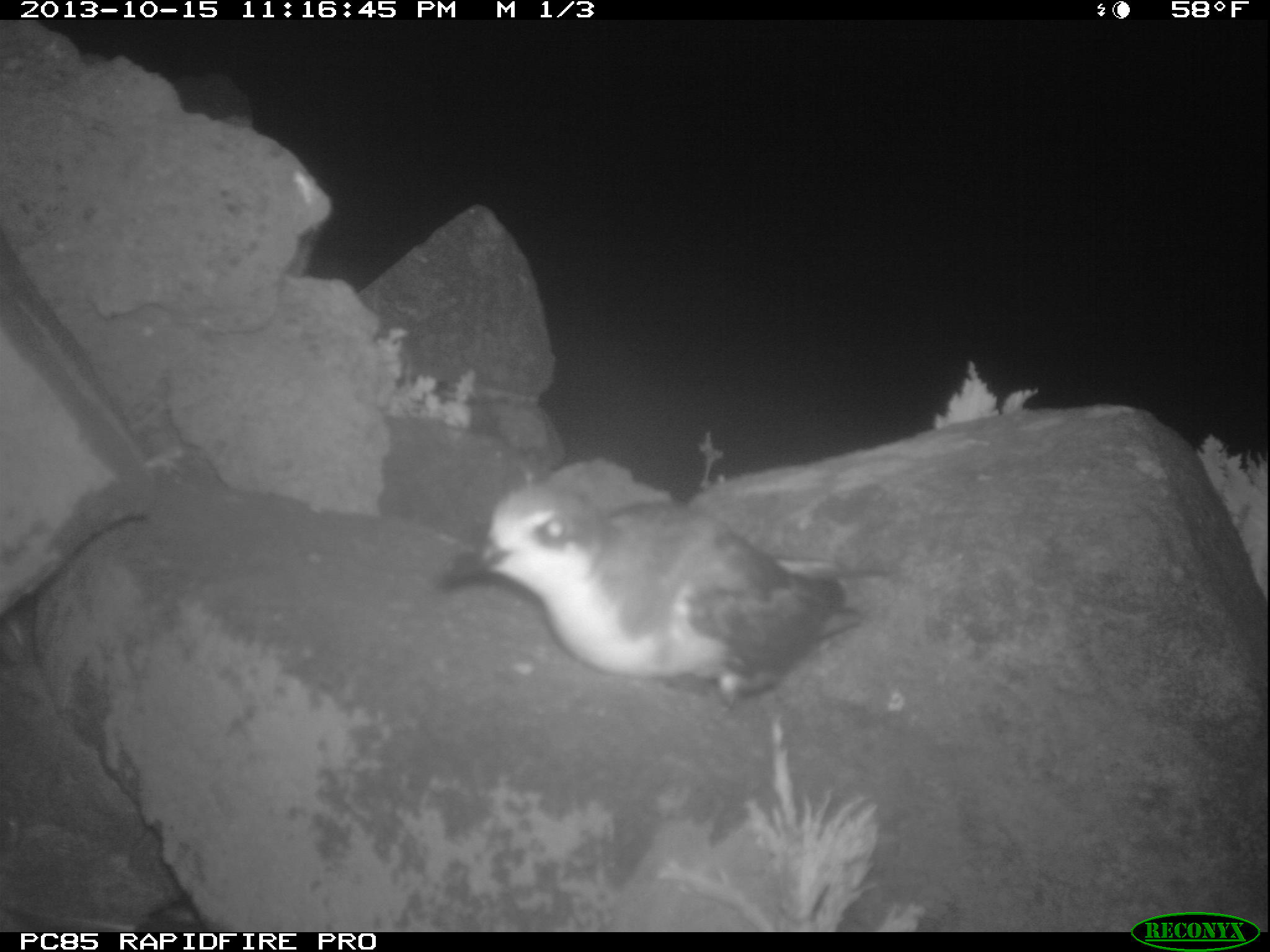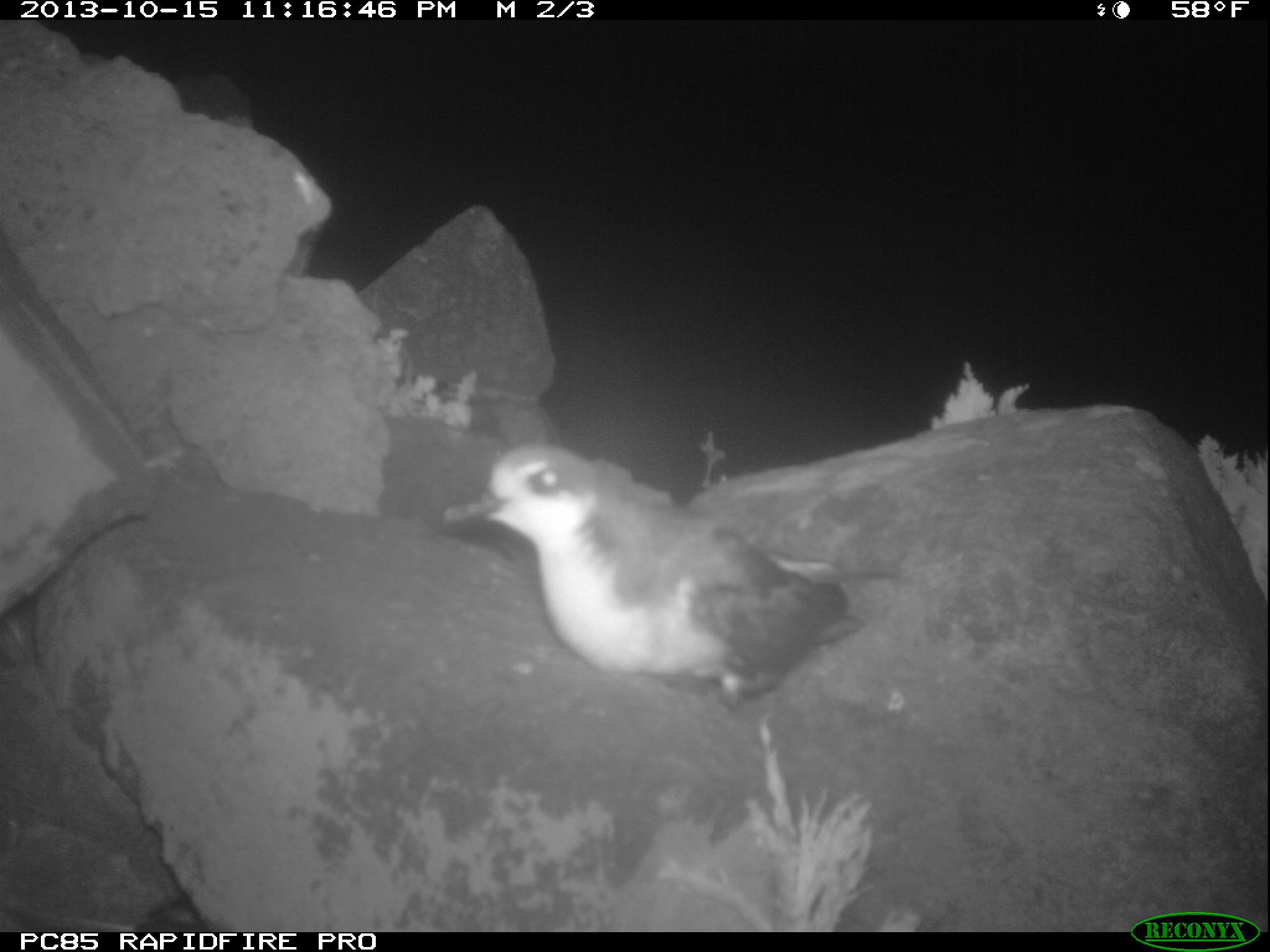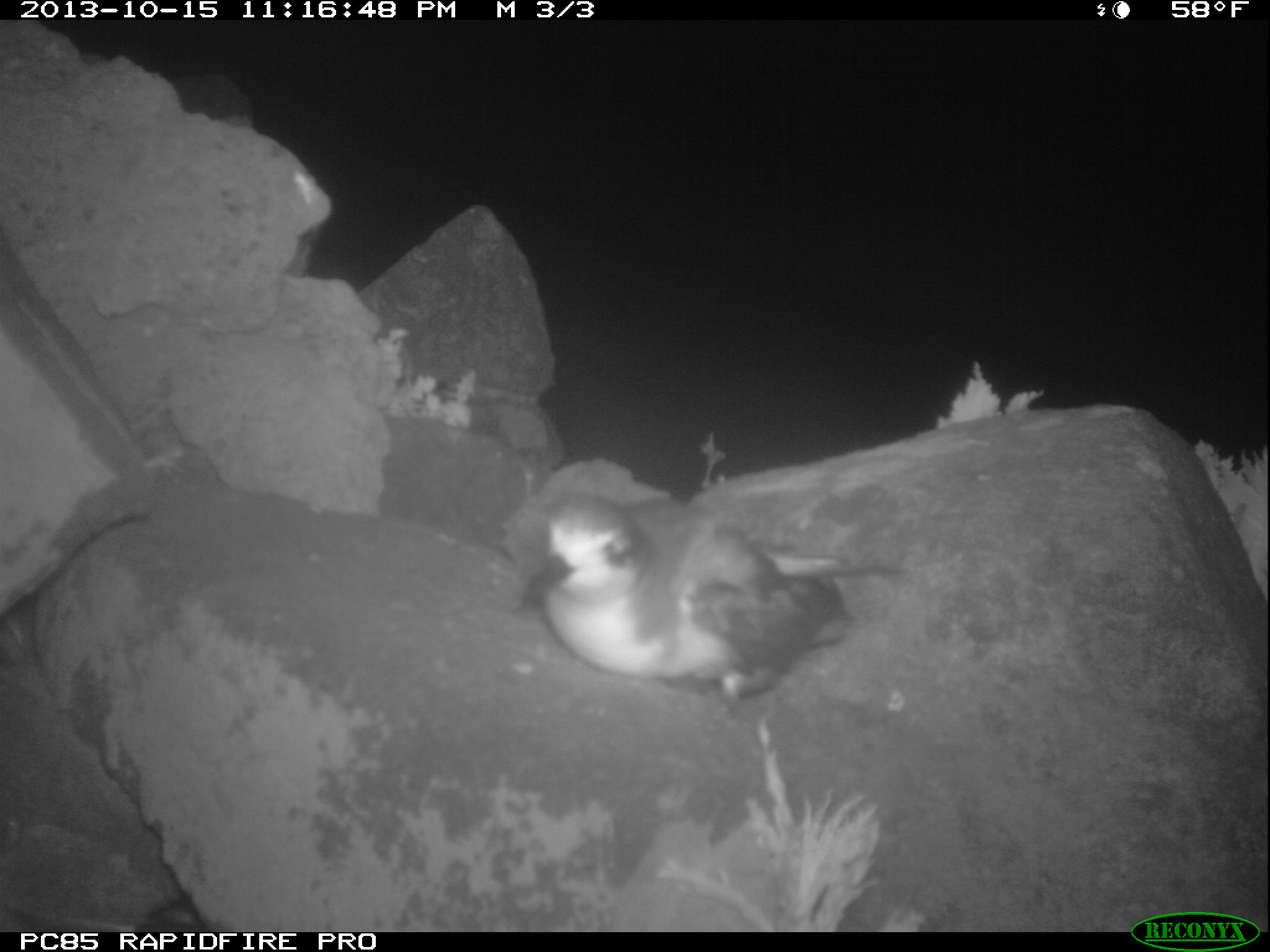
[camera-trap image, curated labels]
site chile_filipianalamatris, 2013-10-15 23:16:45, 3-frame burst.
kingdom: Animalia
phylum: Chordata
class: Aves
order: Procellariiformes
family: Procellariidae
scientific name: Procellariidae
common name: petrel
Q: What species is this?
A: Petrel (Procellariidae).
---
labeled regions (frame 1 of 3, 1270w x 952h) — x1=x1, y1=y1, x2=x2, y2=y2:
petrel: x1=435, y1=465, x2=869, y2=707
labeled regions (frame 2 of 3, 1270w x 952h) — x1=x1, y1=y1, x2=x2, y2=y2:
petrel: x1=448, y1=440, x2=879, y2=707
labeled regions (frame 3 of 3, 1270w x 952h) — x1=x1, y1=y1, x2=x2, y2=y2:
petrel: x1=520, y1=492, x2=884, y2=708